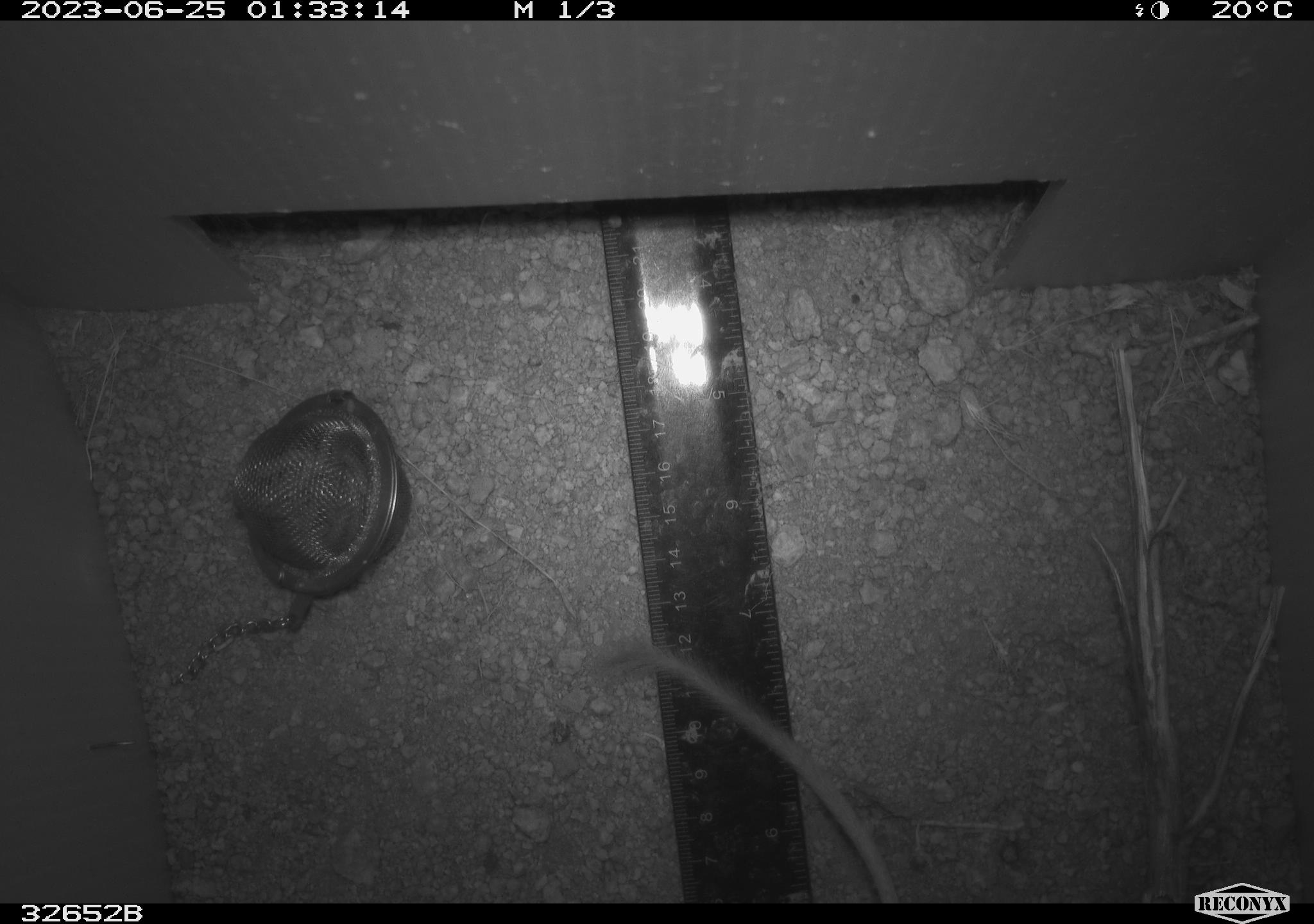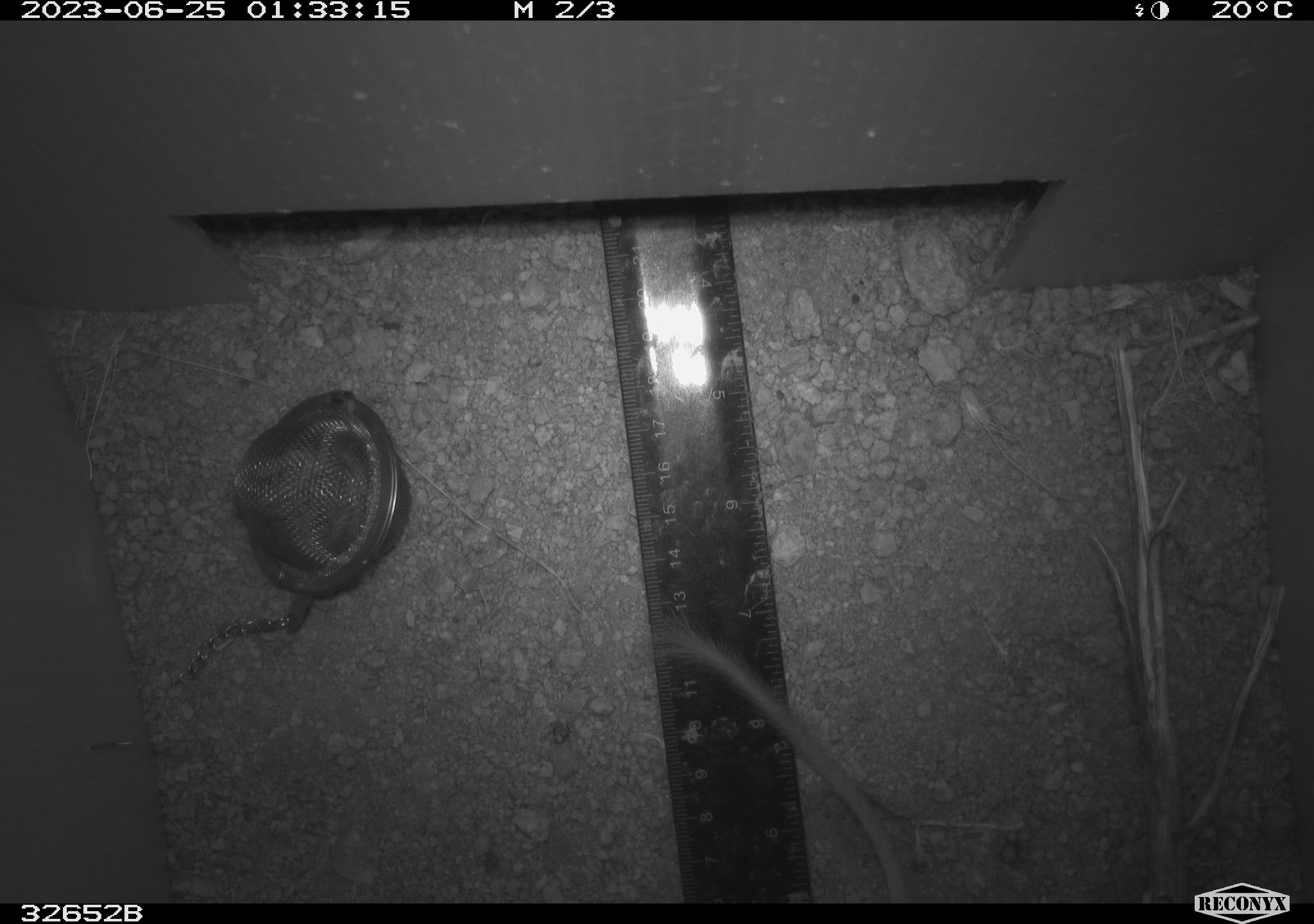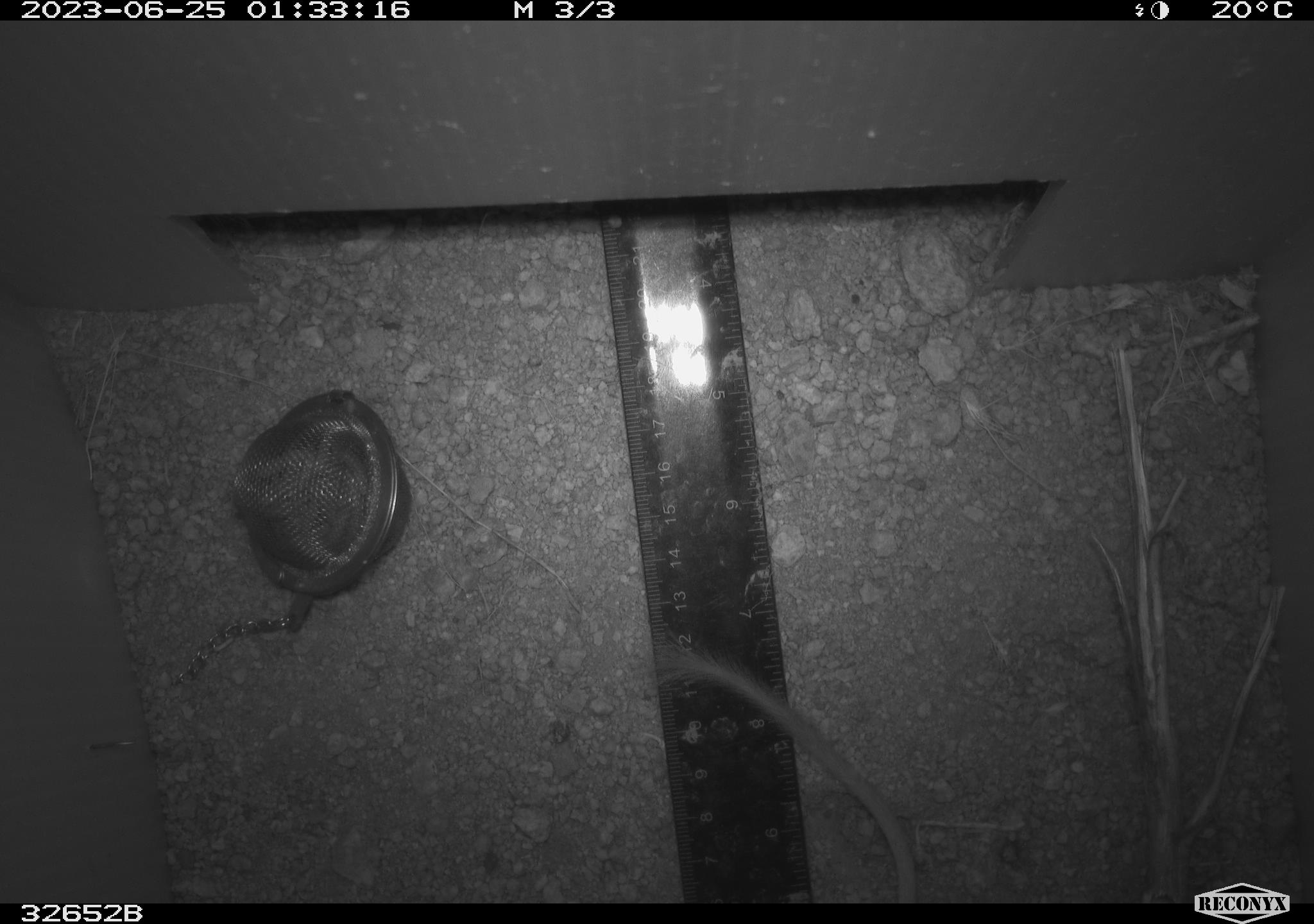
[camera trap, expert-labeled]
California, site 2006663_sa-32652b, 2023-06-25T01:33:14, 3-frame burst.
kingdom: Animalia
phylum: Chordata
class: Mammalia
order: Rodentia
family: Heteromyidae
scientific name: Heteromyidae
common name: kangaroo rats and pocket mice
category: heteromyidae family